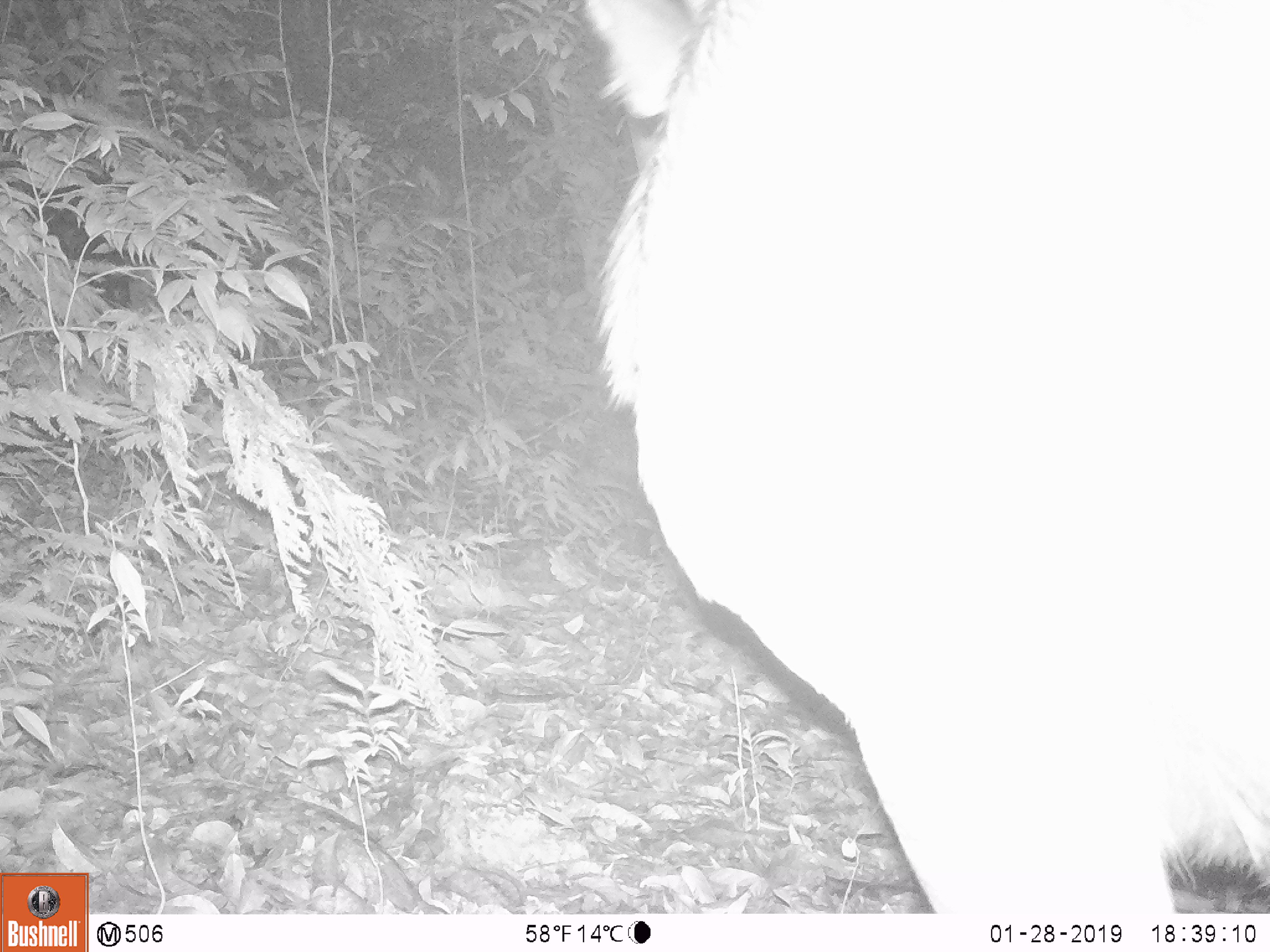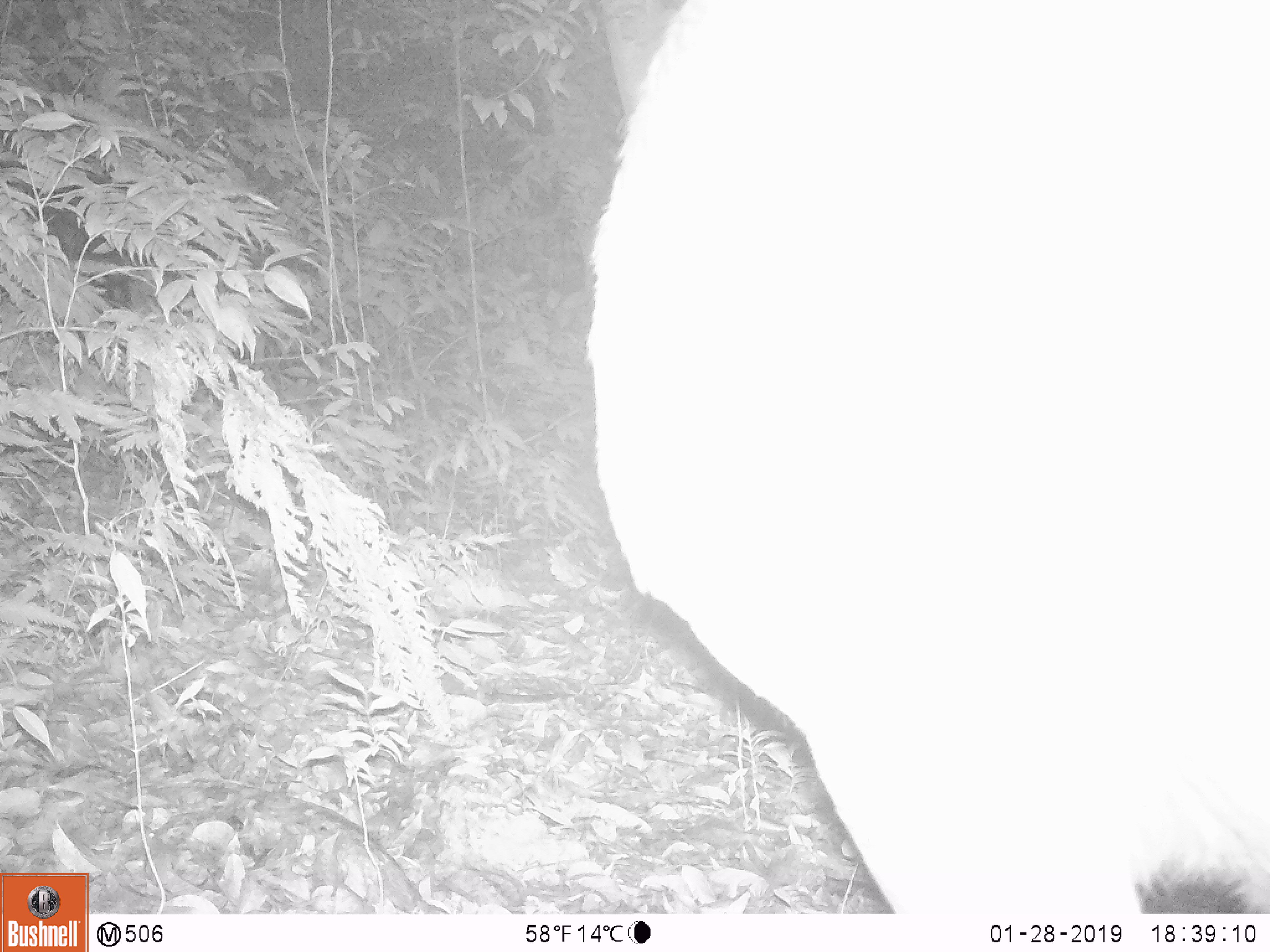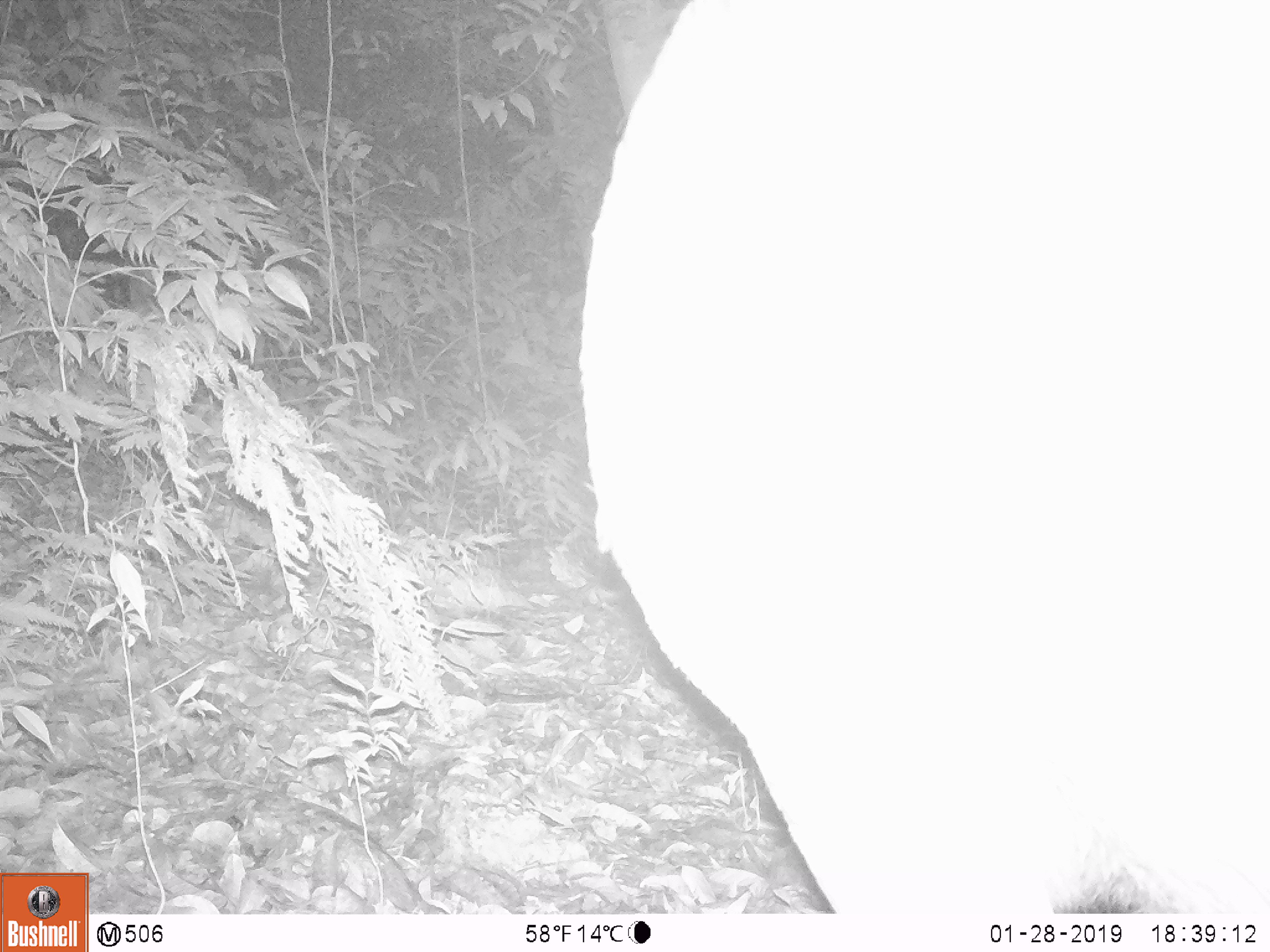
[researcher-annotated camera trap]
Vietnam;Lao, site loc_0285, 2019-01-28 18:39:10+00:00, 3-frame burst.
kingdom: Animalia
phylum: Chordata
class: Mammalia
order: Artiodactyla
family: Cervidae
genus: Rusa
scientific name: Rusa unicolor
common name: sambar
Sambar (Rusa unicolor). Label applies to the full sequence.